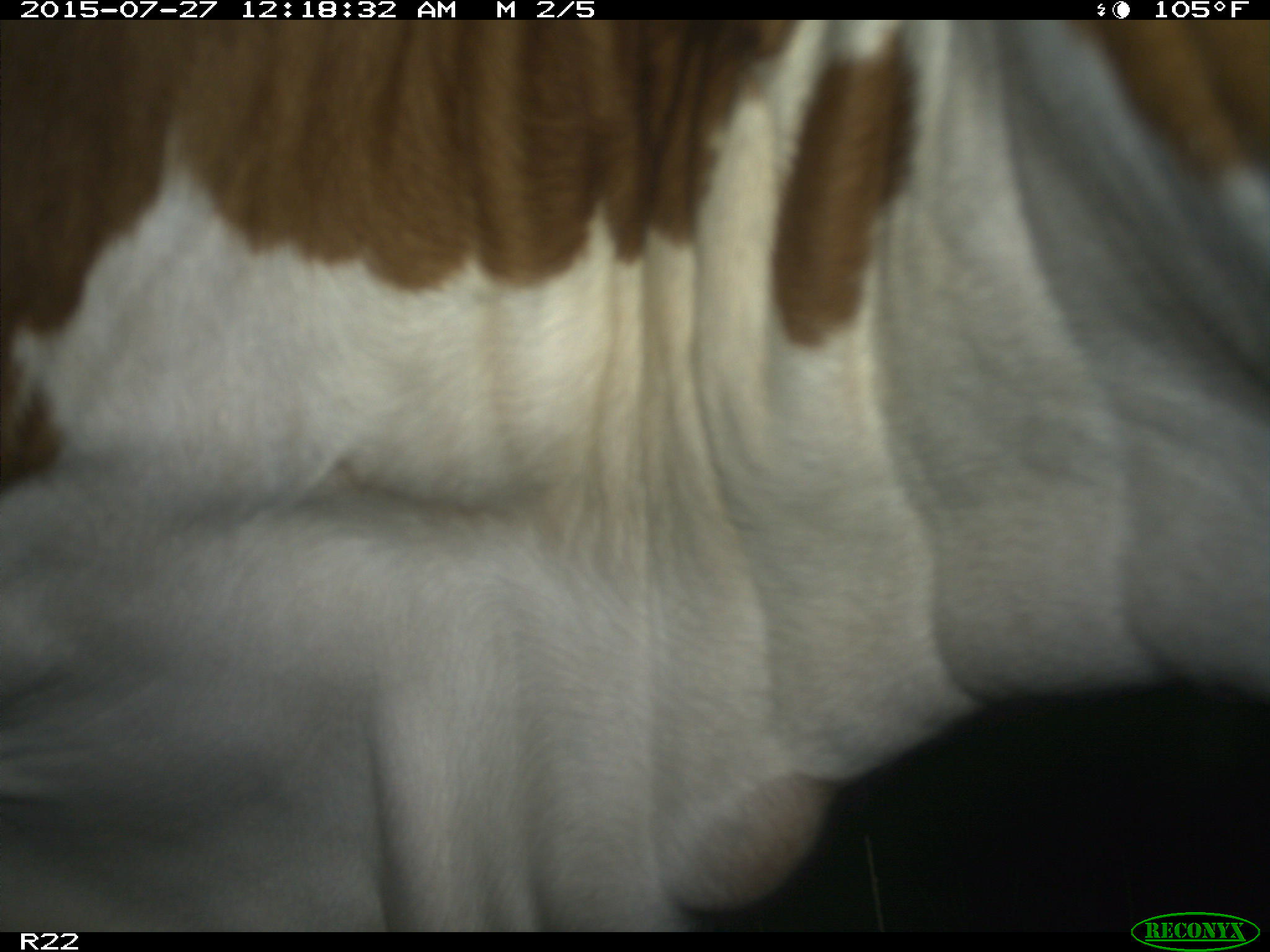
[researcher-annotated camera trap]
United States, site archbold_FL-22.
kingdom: Animalia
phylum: Chordata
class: Mammalia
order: Artiodactyla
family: Bovidae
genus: Bos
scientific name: Bos taurus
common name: domestic cow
Bos taurus (domestic cow).